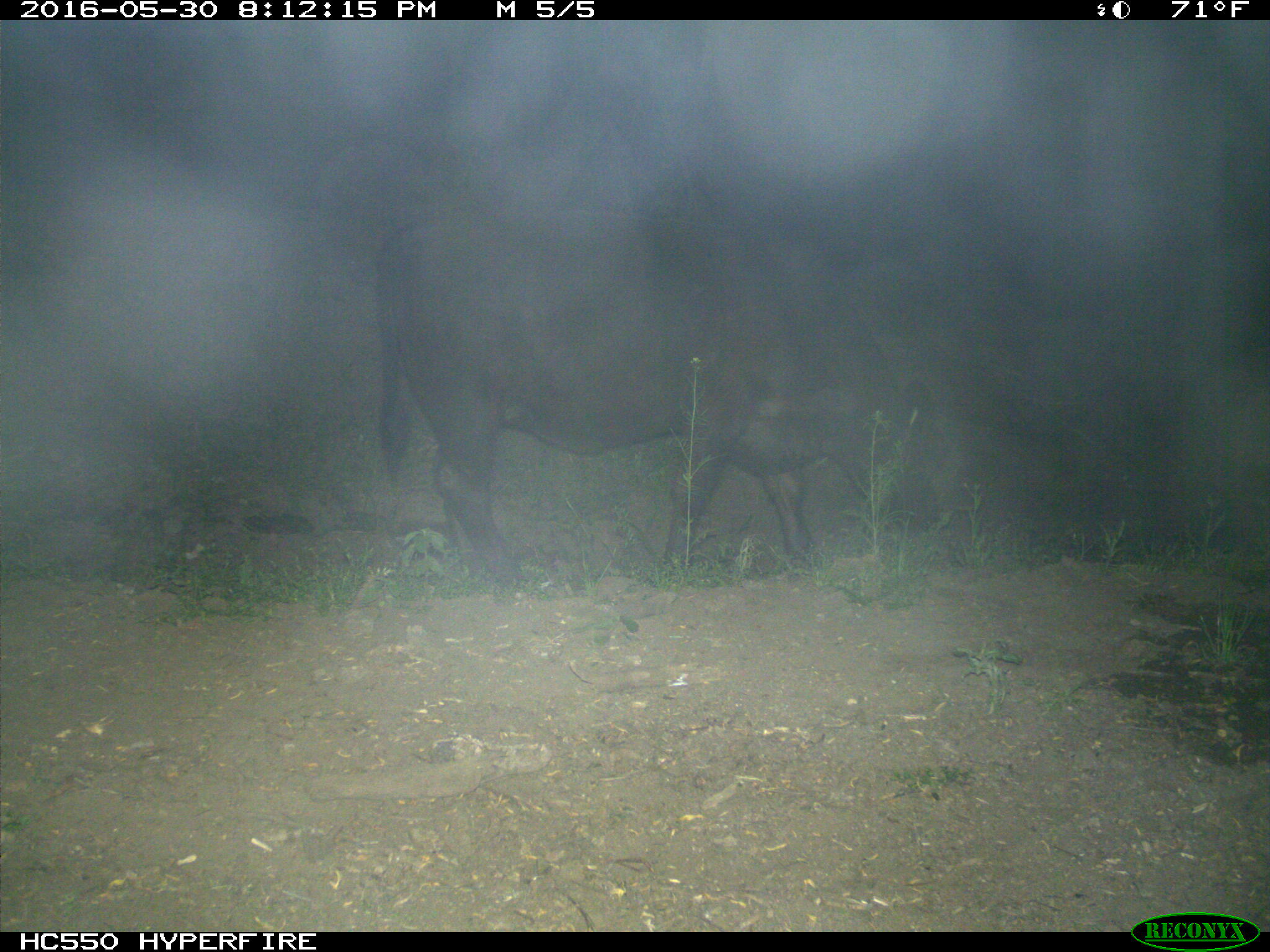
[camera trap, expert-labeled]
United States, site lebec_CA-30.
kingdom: Animalia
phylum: Chordata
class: Mammalia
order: Artiodactyla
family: Bovidae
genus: Bos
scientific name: Bos taurus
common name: domestic cow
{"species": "Bos taurus (domestic cow)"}